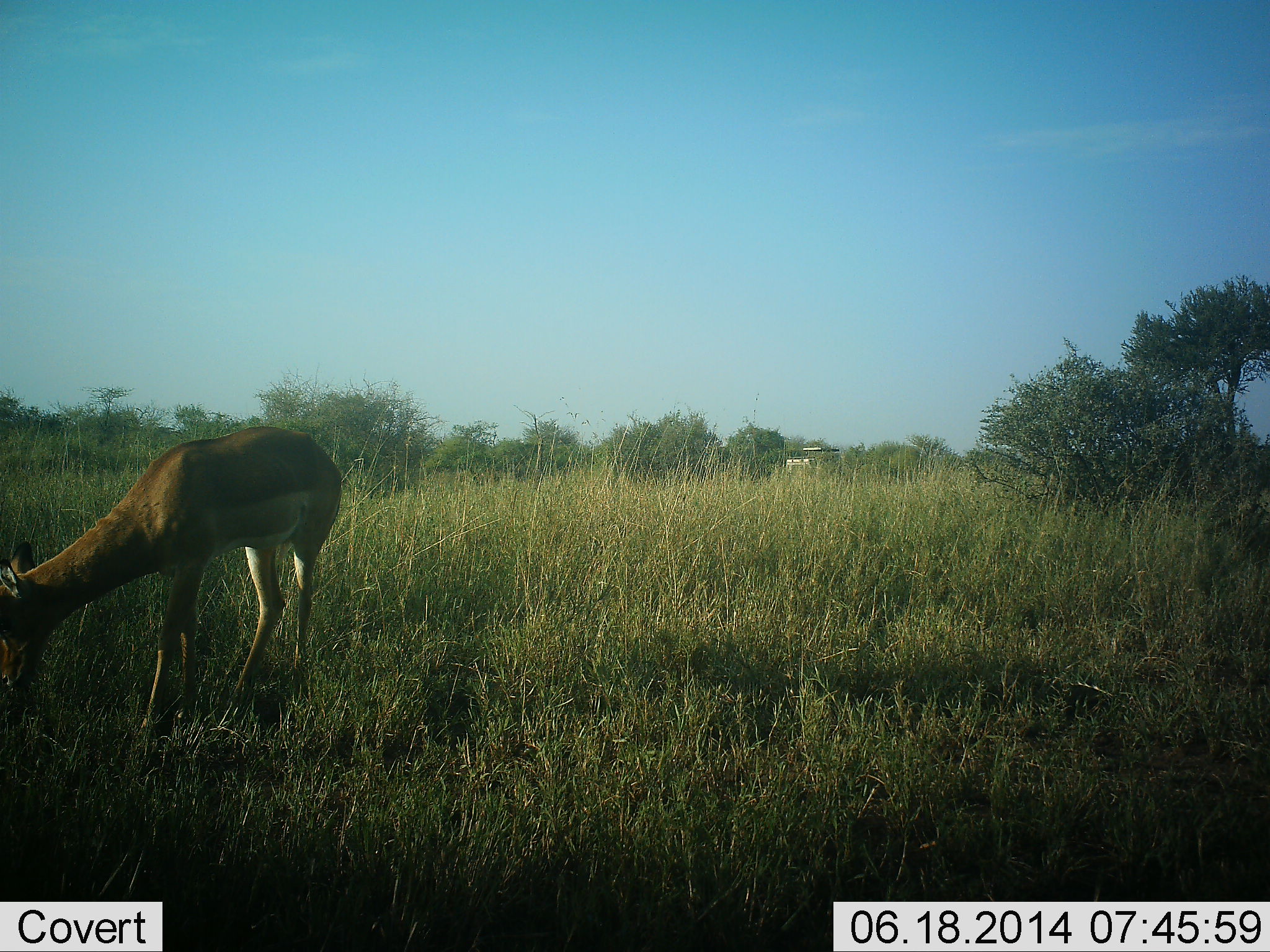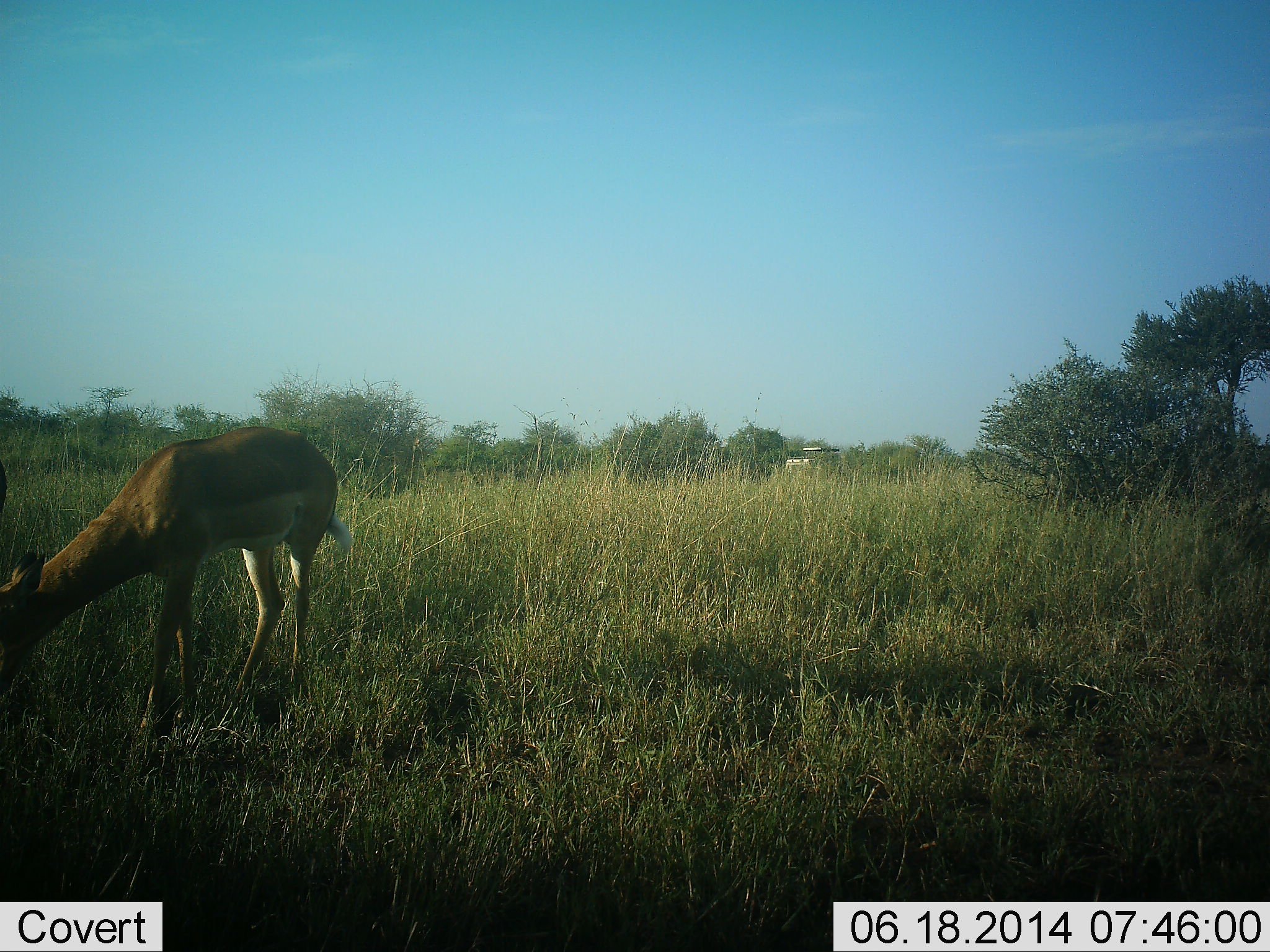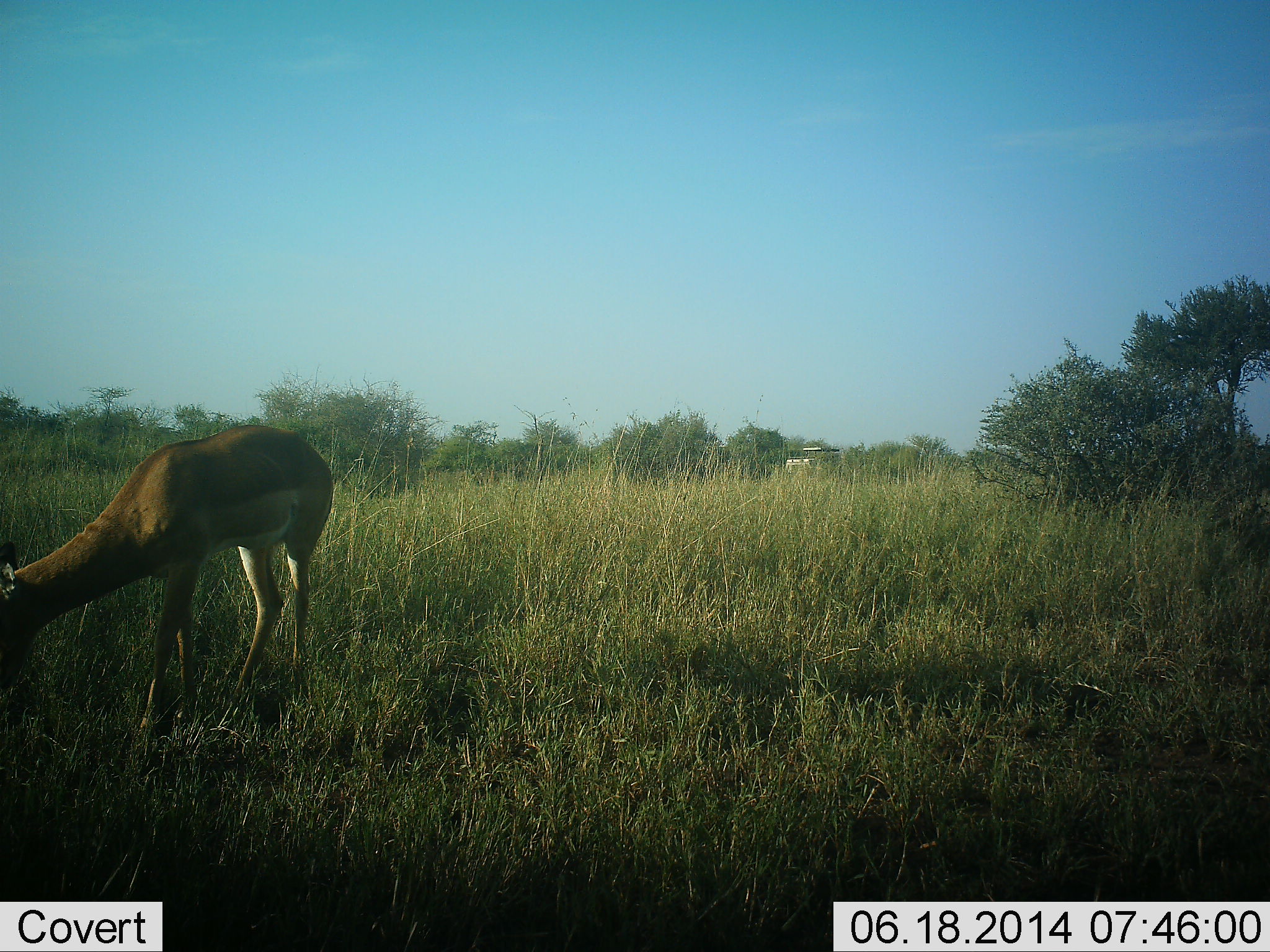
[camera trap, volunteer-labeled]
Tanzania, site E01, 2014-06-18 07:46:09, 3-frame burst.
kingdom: Animalia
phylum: Chordata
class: Mammalia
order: Artiodactyla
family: Bovidae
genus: Aepyceros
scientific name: Aepyceros melampus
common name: impala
Impala (Aepyceros melampus), count 1. Behavior (volunteer vote fractions): standing 25%, resting 0%, moving 0%, interacting 0%. Young present (vote fraction): 0%. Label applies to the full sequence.